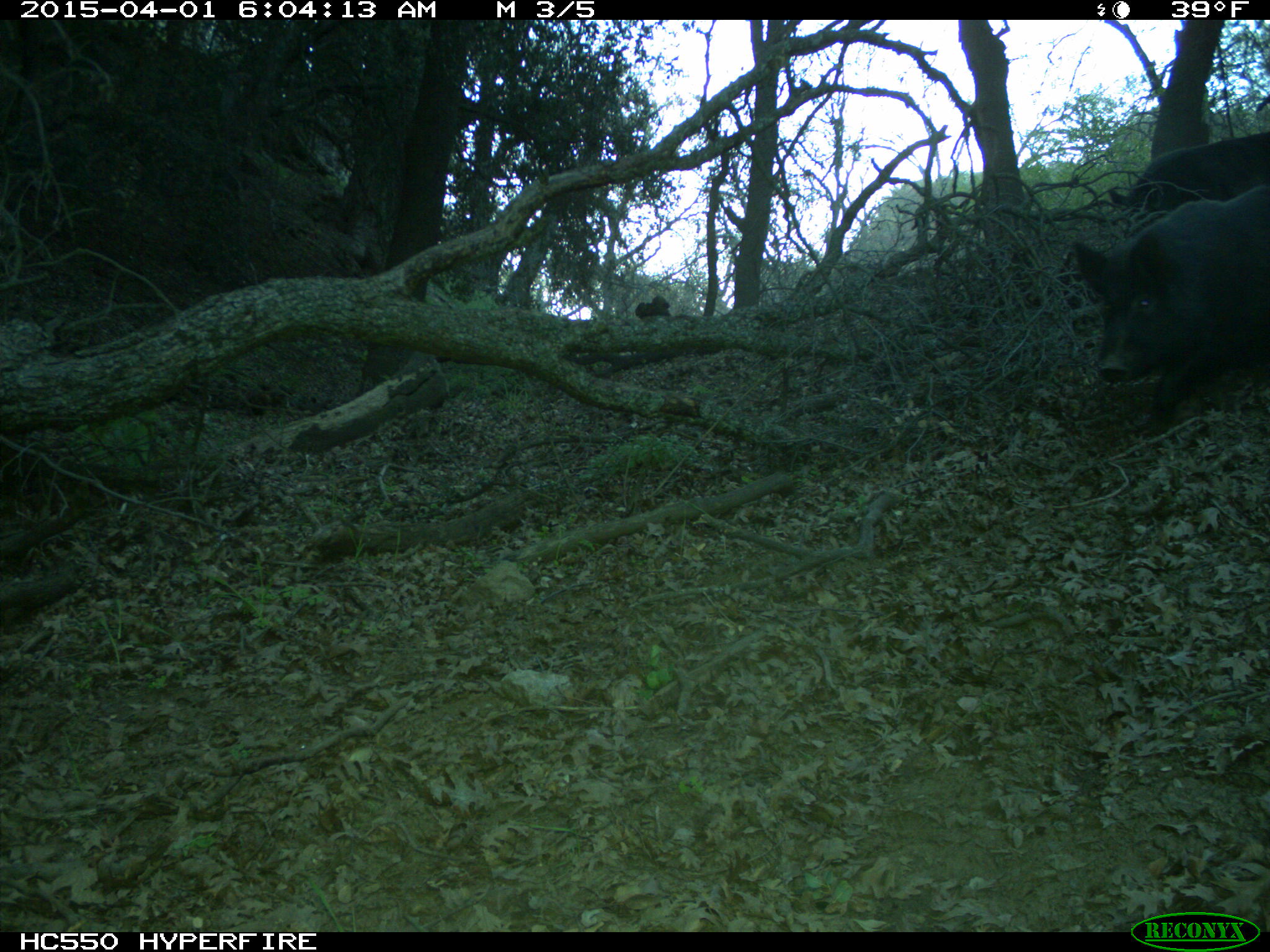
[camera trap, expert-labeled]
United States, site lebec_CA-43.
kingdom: Animalia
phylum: Chordata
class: Mammalia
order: Artiodactyla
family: Suidae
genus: Sus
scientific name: Sus scrofa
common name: wild boar